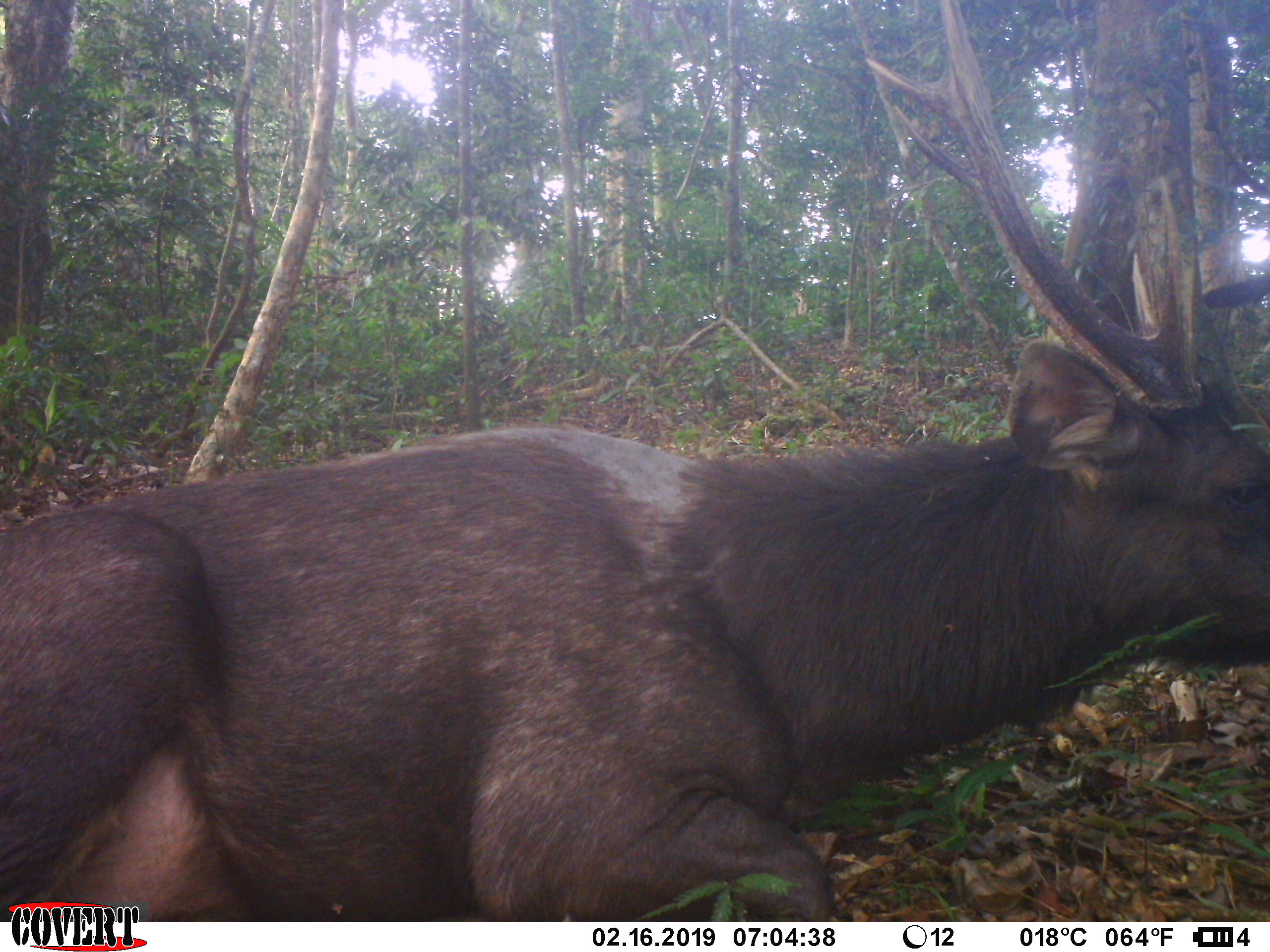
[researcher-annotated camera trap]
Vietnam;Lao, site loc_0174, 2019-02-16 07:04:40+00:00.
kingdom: Animalia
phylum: Chordata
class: Mammalia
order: Artiodactyla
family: Cervidae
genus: Rusa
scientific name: Rusa unicolor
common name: sambar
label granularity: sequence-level